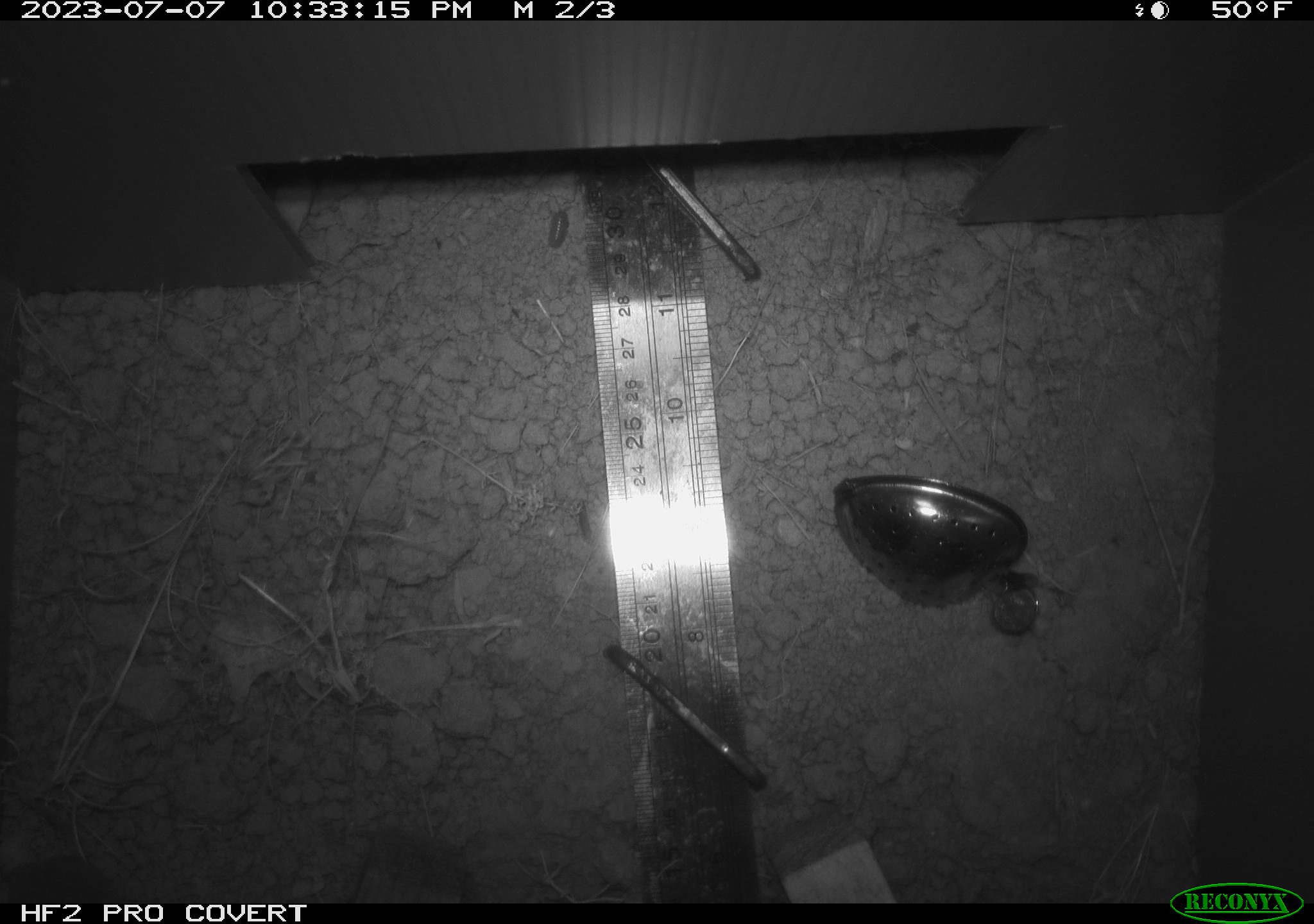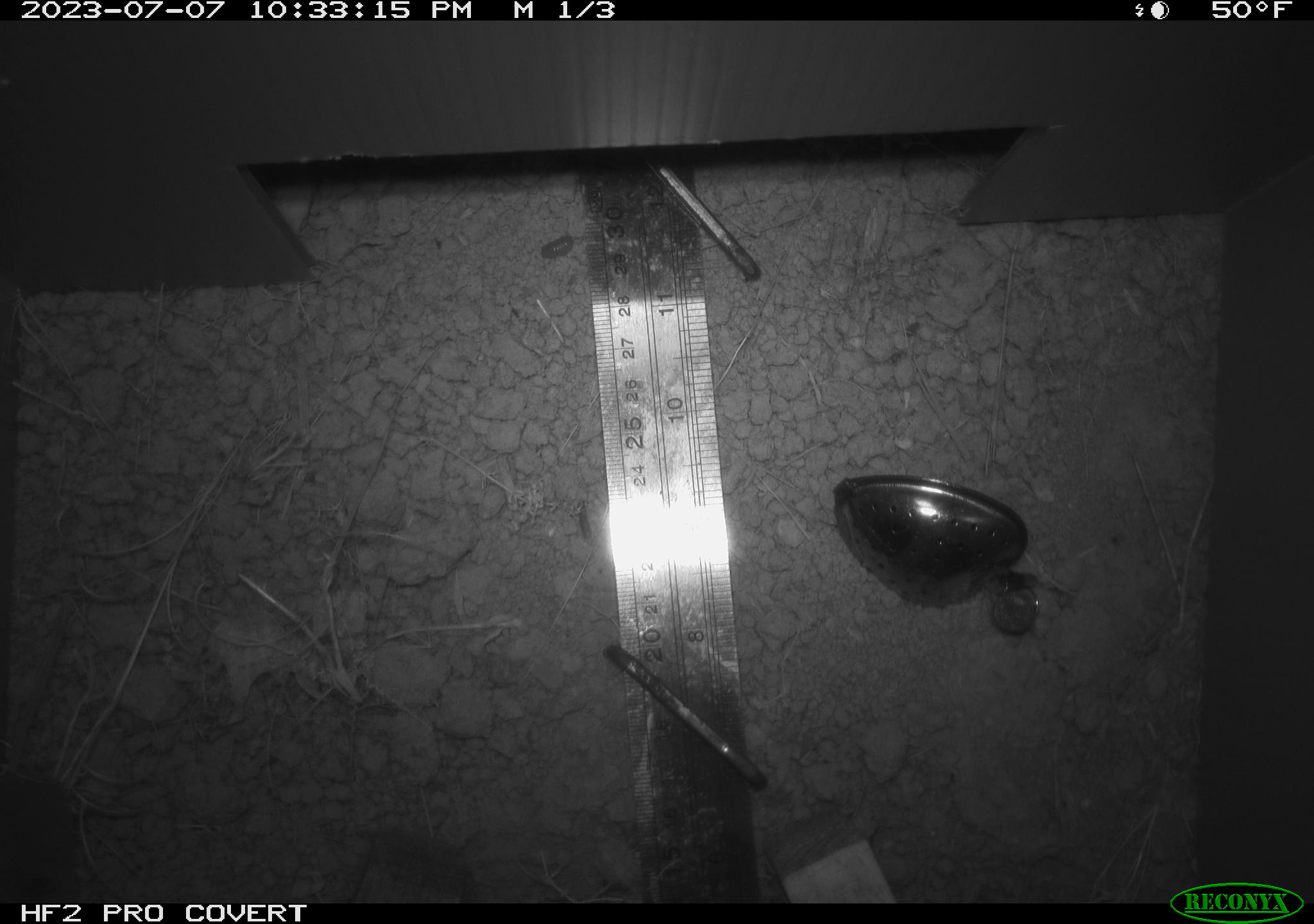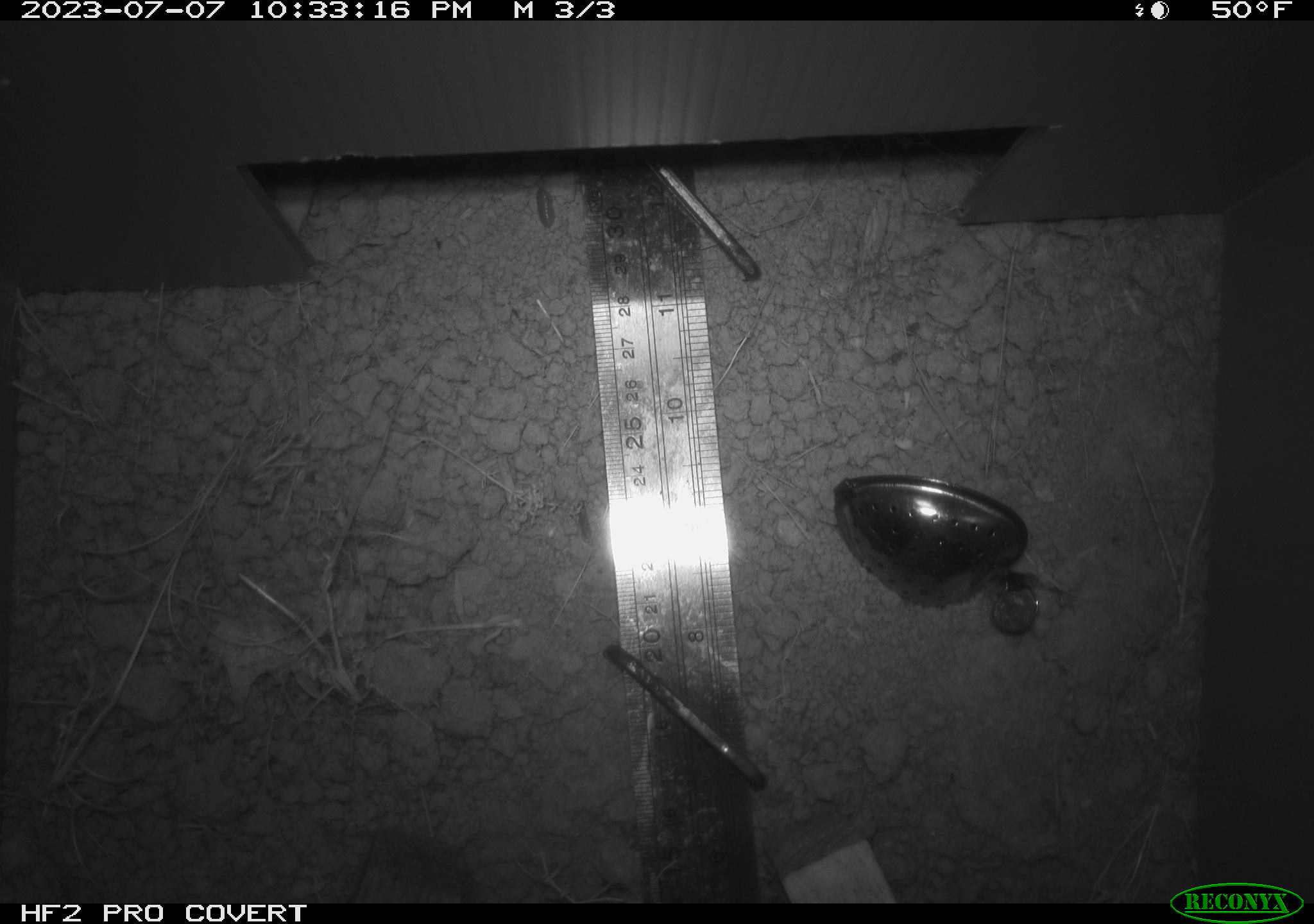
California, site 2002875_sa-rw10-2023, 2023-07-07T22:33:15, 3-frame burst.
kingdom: Animalia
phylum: Arthropoda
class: Malacostraca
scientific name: Malacostraca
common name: amphipods, crabs, isopods, krill, lobsters and shrimps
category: malacostracan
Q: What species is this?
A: Malacostracan (amphipods, crabs, isopods, krill, lobsters and shrimps) (Malacostraca).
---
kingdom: Animalia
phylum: Chordata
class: Mammalia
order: Rodentia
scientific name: Rodentia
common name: rodent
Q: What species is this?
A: Rodent (Rodentia).